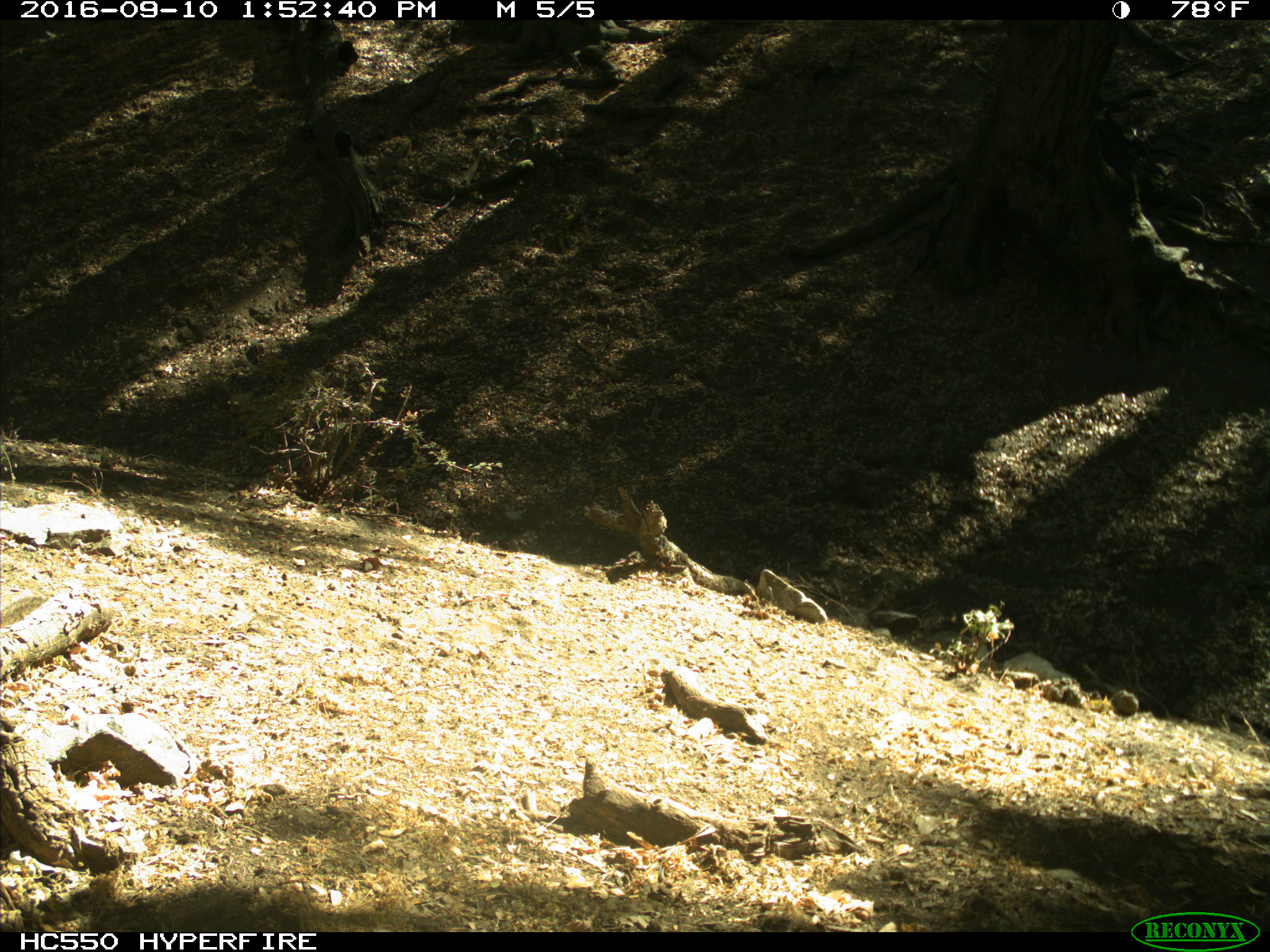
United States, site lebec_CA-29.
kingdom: Animalia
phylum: Chordata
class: Mammalia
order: Rodentia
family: Sciuridae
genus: Otospermophilus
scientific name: Otospermophilus beecheyi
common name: california ground squirrel